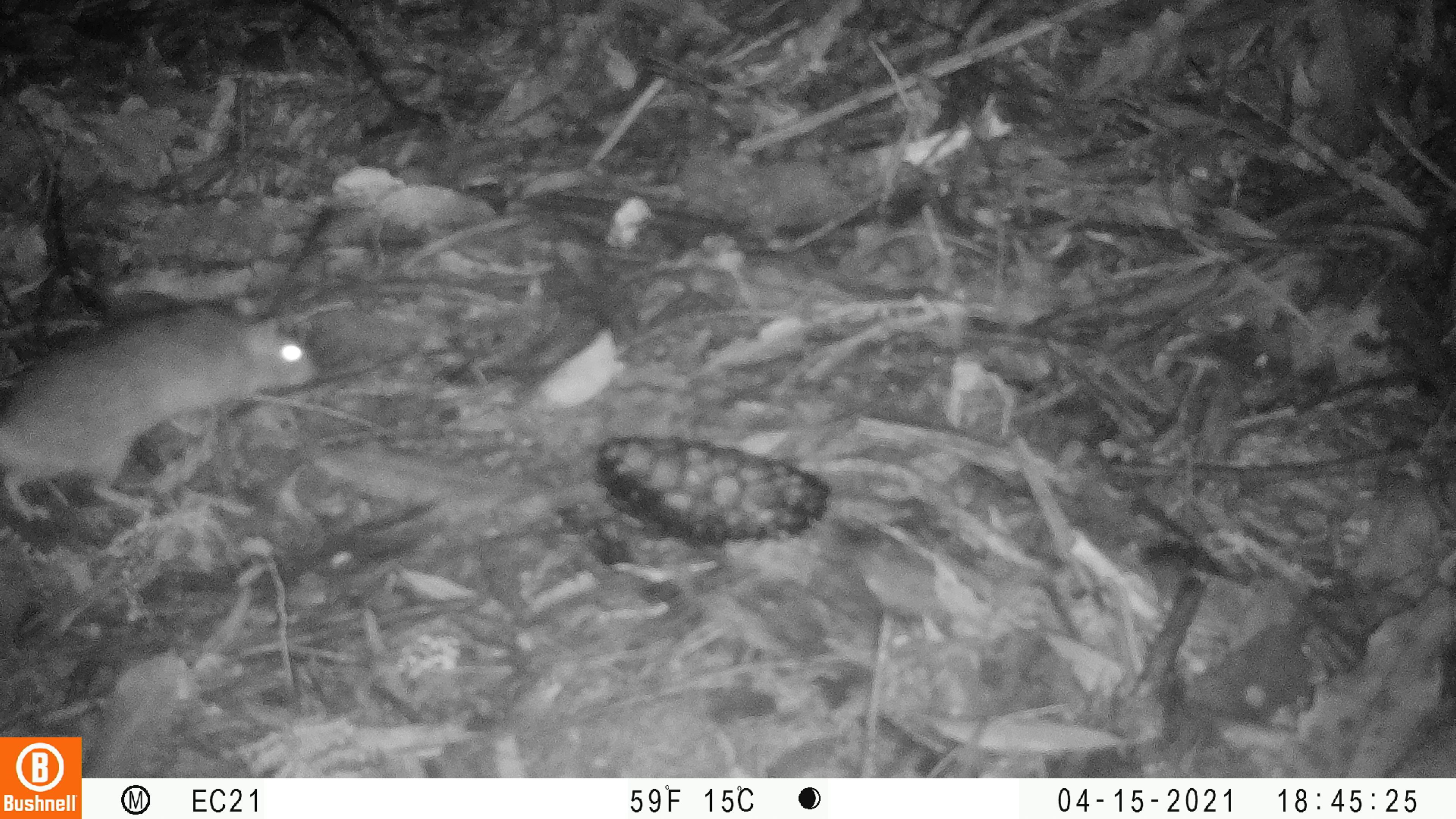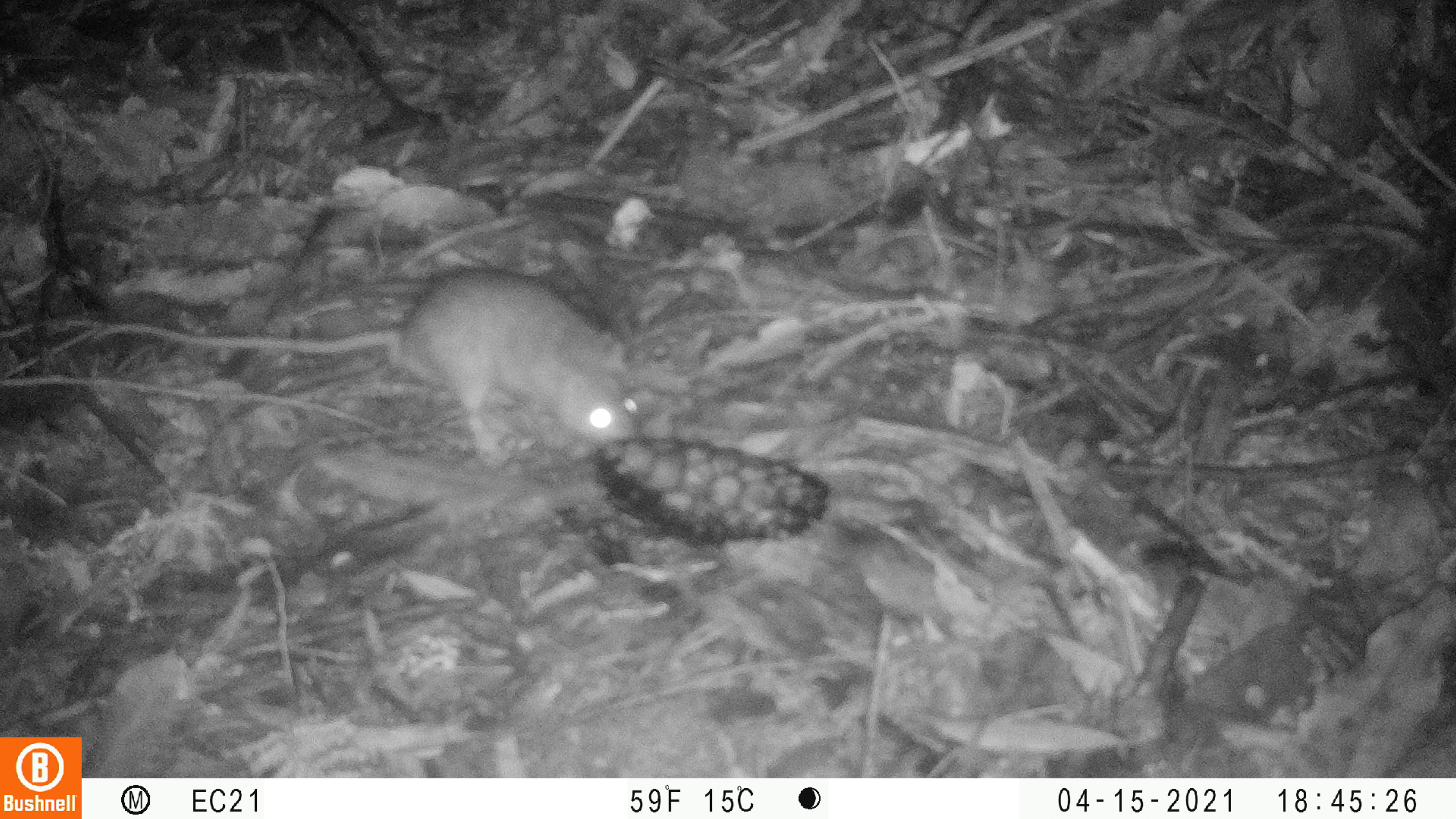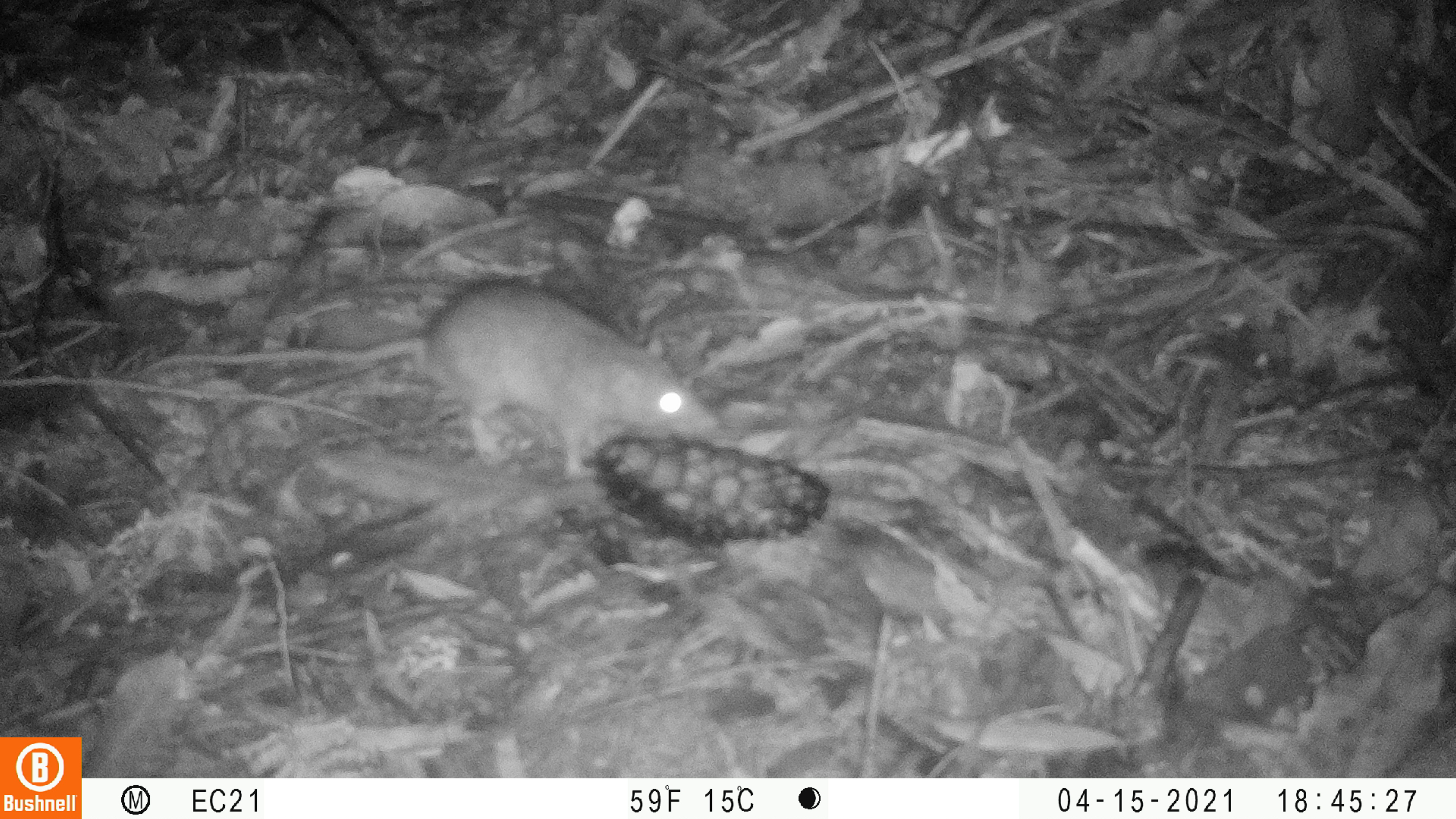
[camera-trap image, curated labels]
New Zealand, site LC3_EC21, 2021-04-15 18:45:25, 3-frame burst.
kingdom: Animalia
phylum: Chordata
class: Mammalia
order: Rodentia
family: Muridae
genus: Rattus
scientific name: Rattus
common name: rat